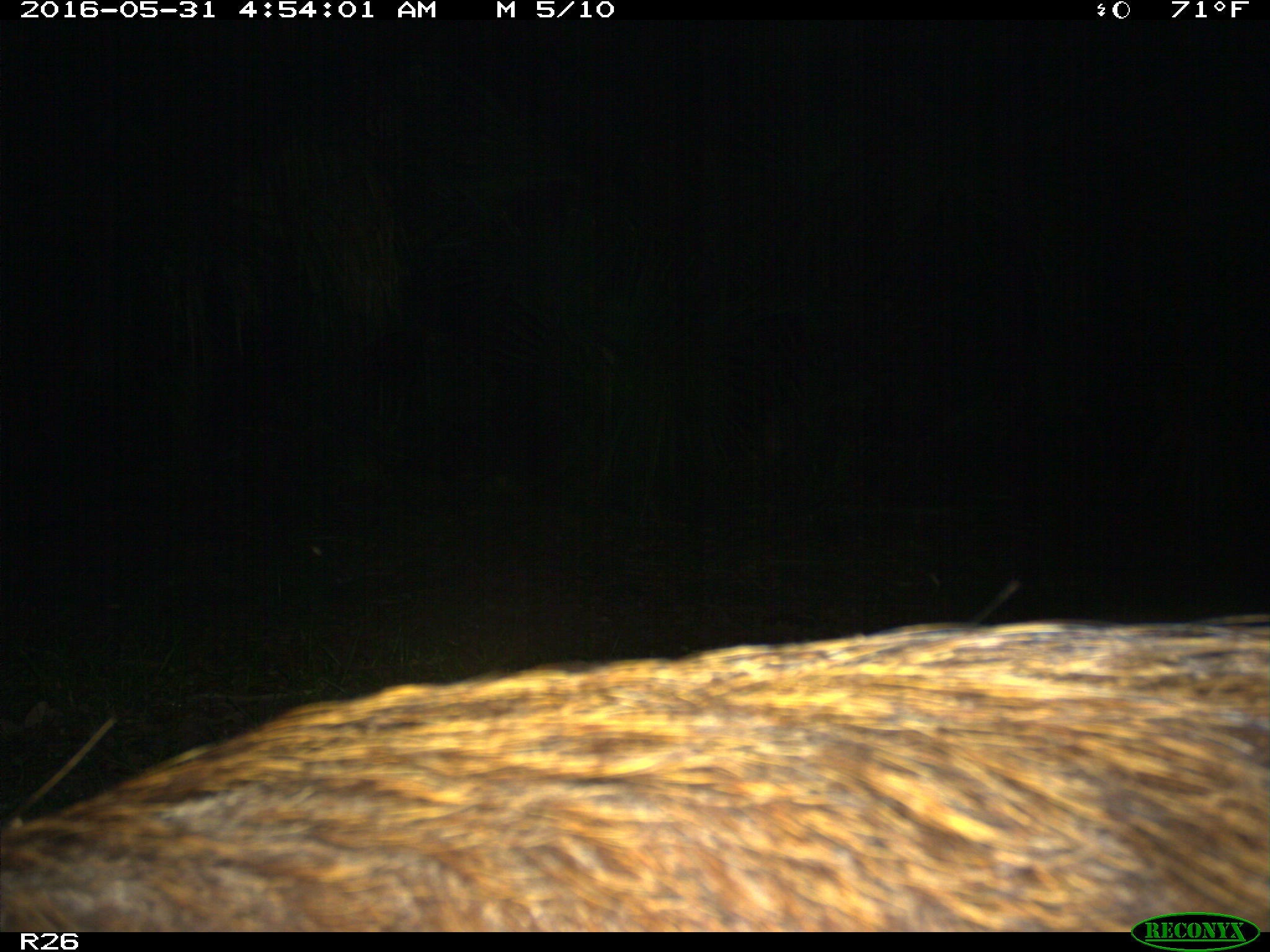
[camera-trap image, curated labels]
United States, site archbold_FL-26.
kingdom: Animalia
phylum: Chordata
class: Mammalia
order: Artiodactyla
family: Suidae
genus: Sus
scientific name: Sus scrofa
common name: wild boar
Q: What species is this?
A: Sus scrofa (wild boar).